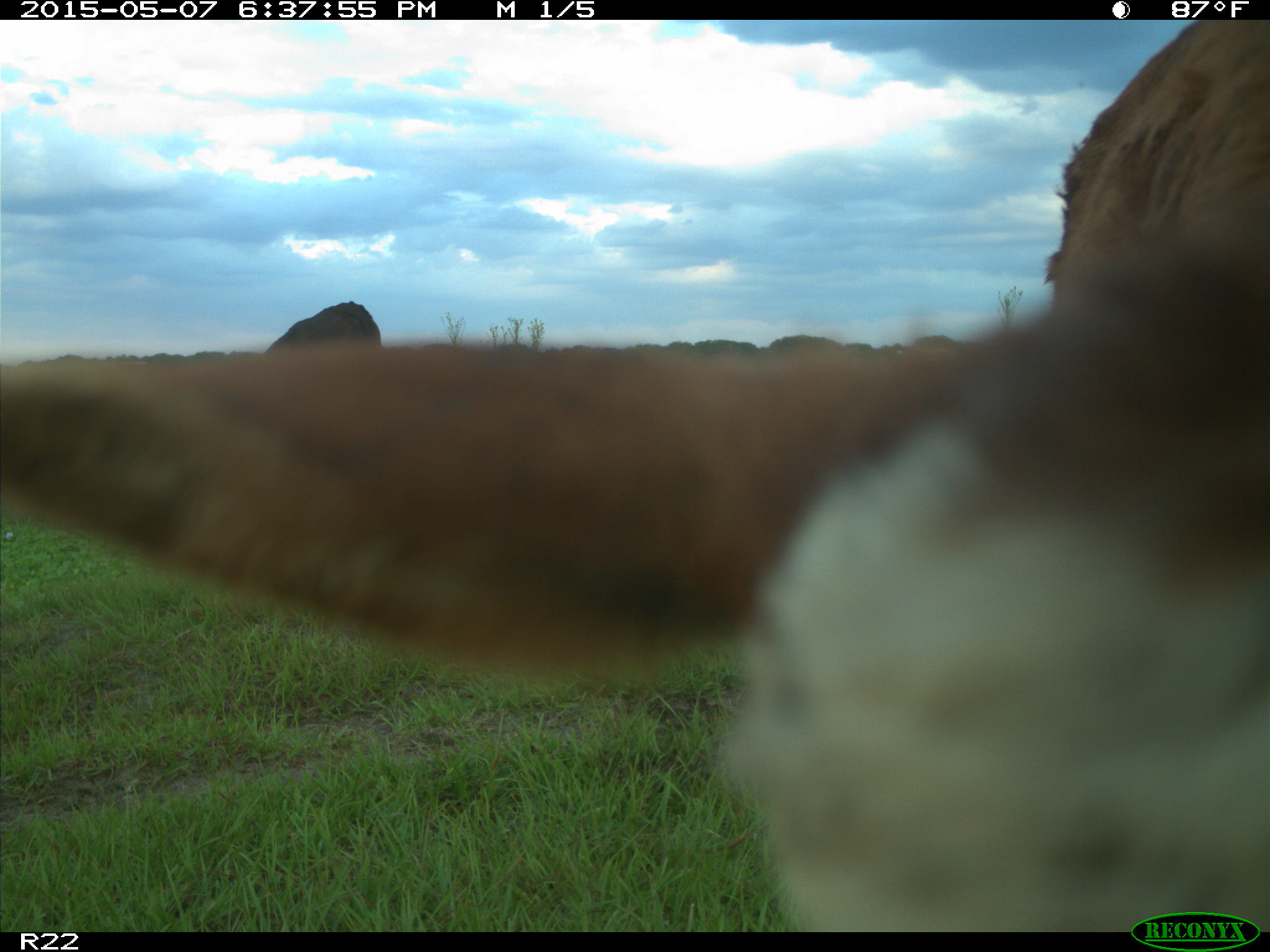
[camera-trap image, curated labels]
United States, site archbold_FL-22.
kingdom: Animalia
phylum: Chordata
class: Mammalia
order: Artiodactyla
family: Bovidae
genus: Bos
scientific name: Bos taurus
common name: domestic cow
Bos taurus (domestic cow).